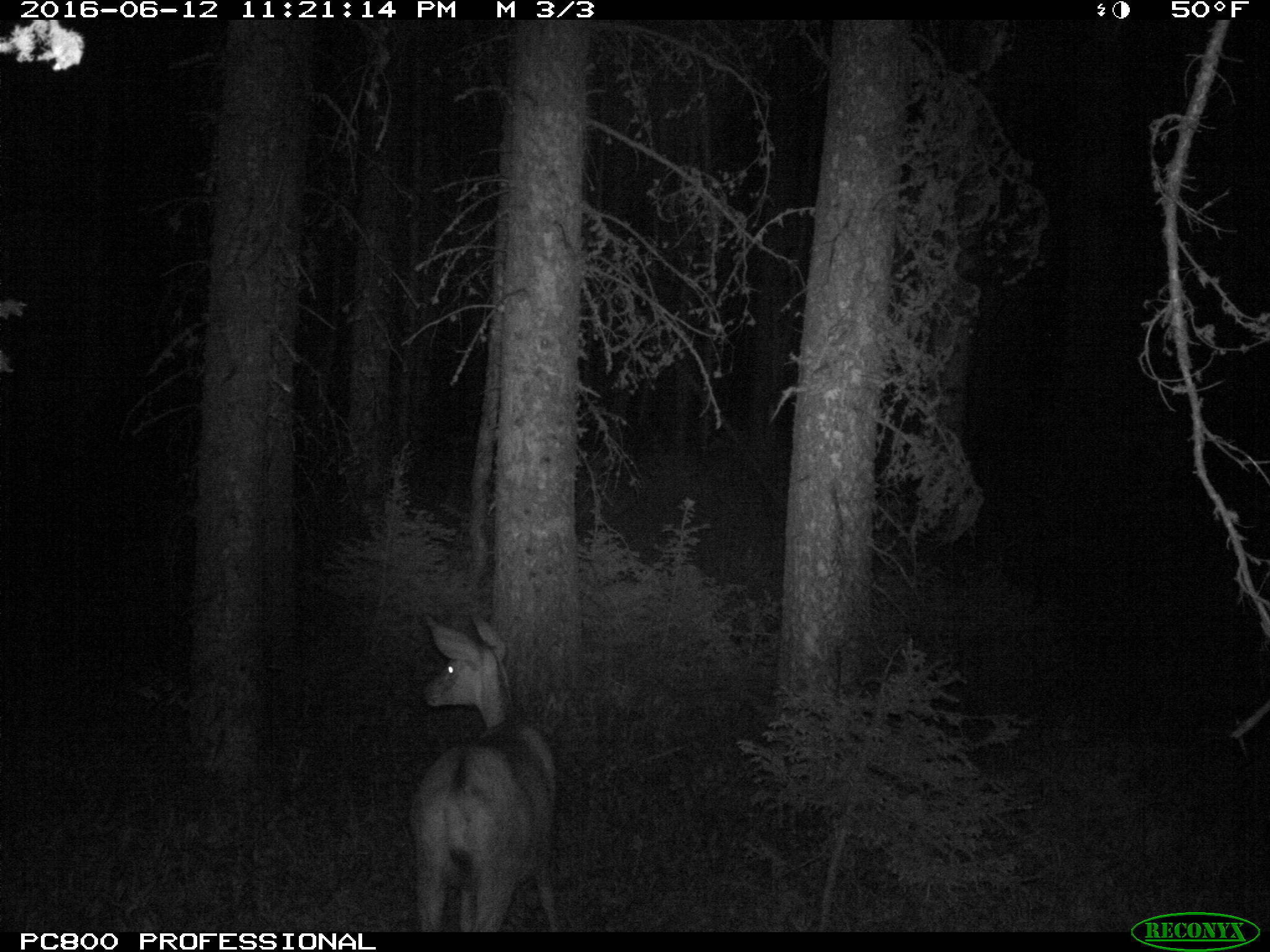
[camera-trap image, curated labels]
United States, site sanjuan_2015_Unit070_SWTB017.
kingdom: Animalia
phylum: Chordata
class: Mammalia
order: Artiodactyla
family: Cervidae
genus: Odocoileus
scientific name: Odocoileus hemionus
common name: mule deer